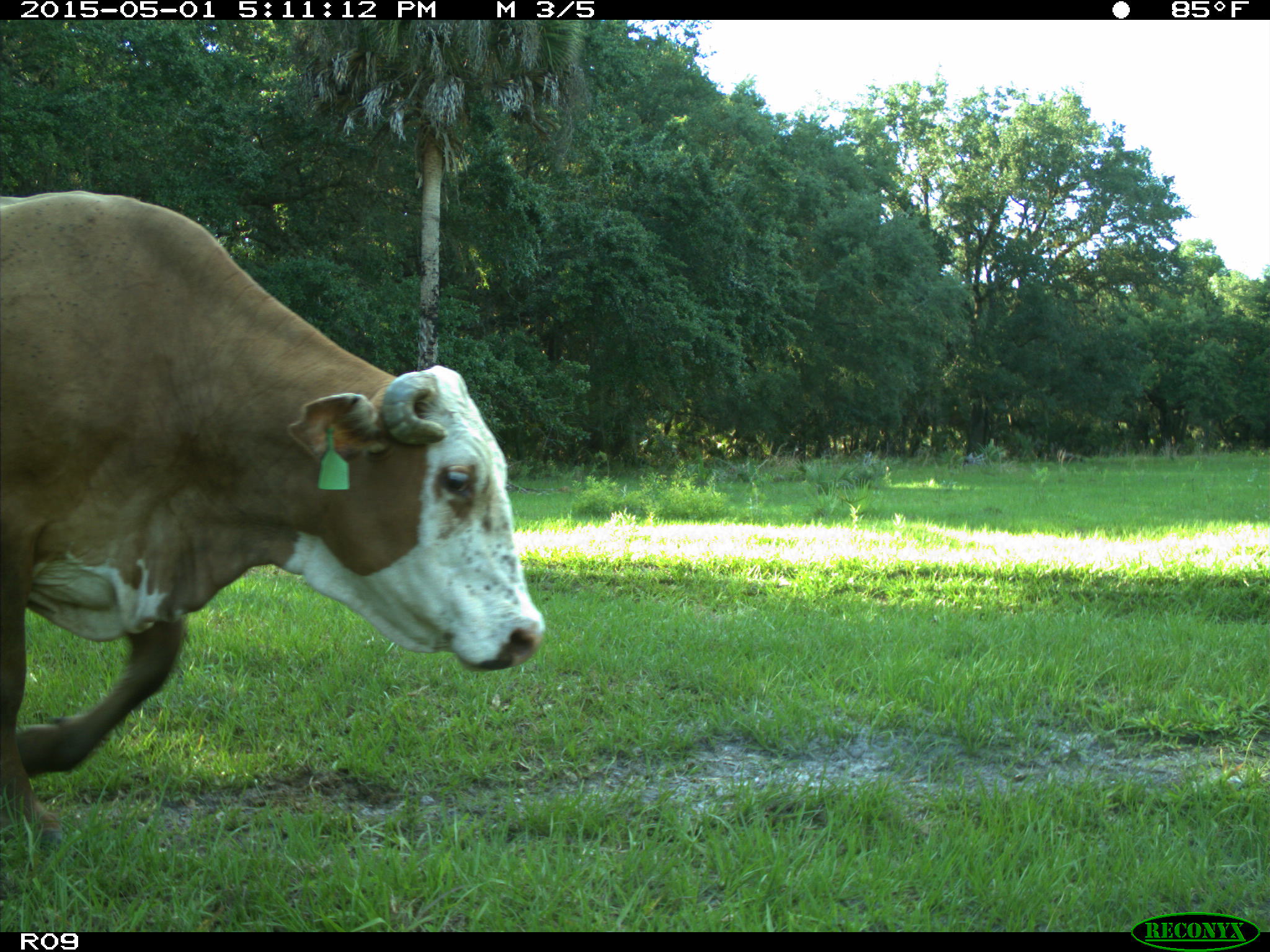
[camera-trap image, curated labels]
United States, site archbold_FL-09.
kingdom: Animalia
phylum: Chordata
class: Mammalia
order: Artiodactyla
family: Bovidae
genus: Bos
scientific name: Bos taurus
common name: domestic cow